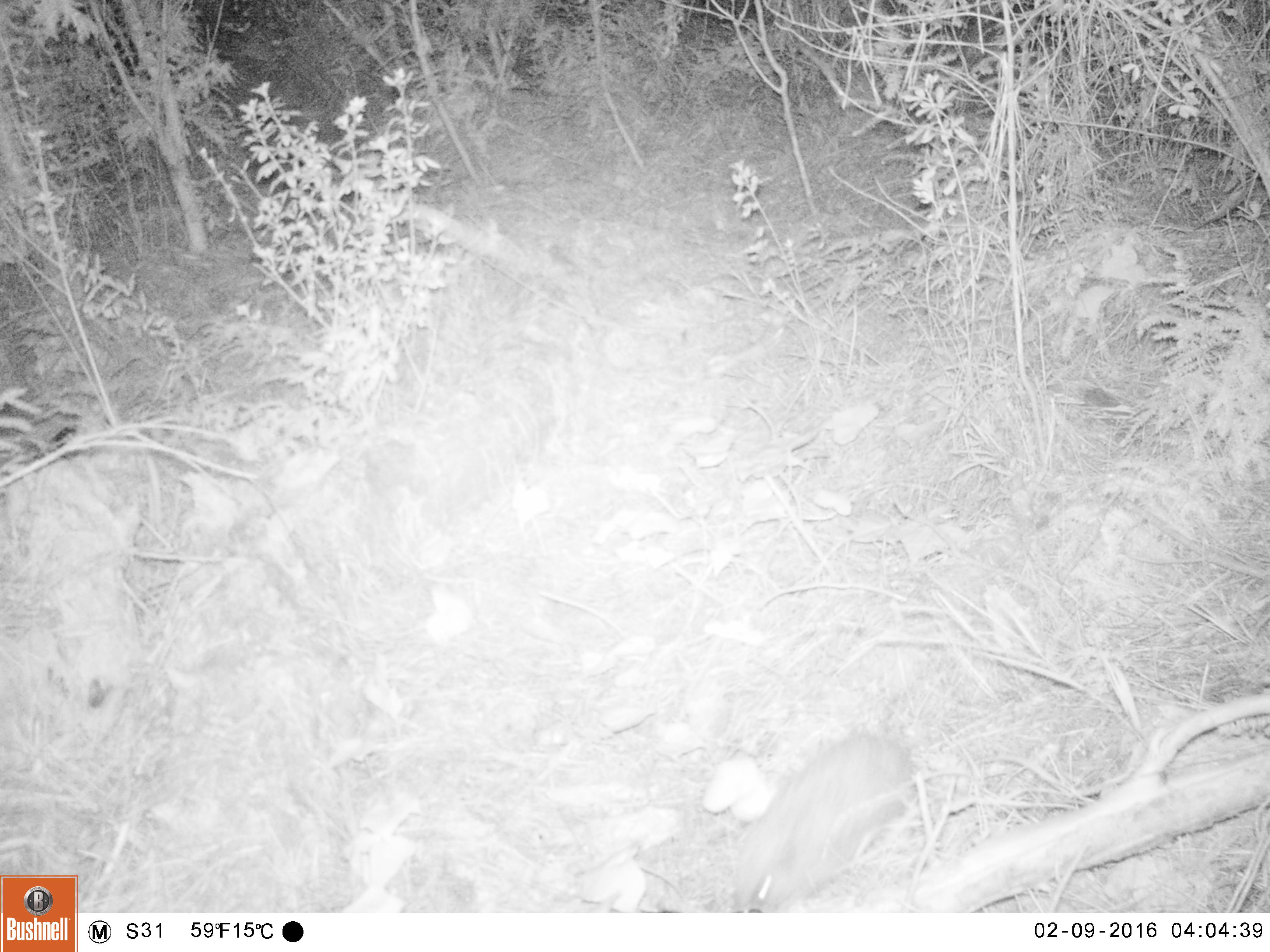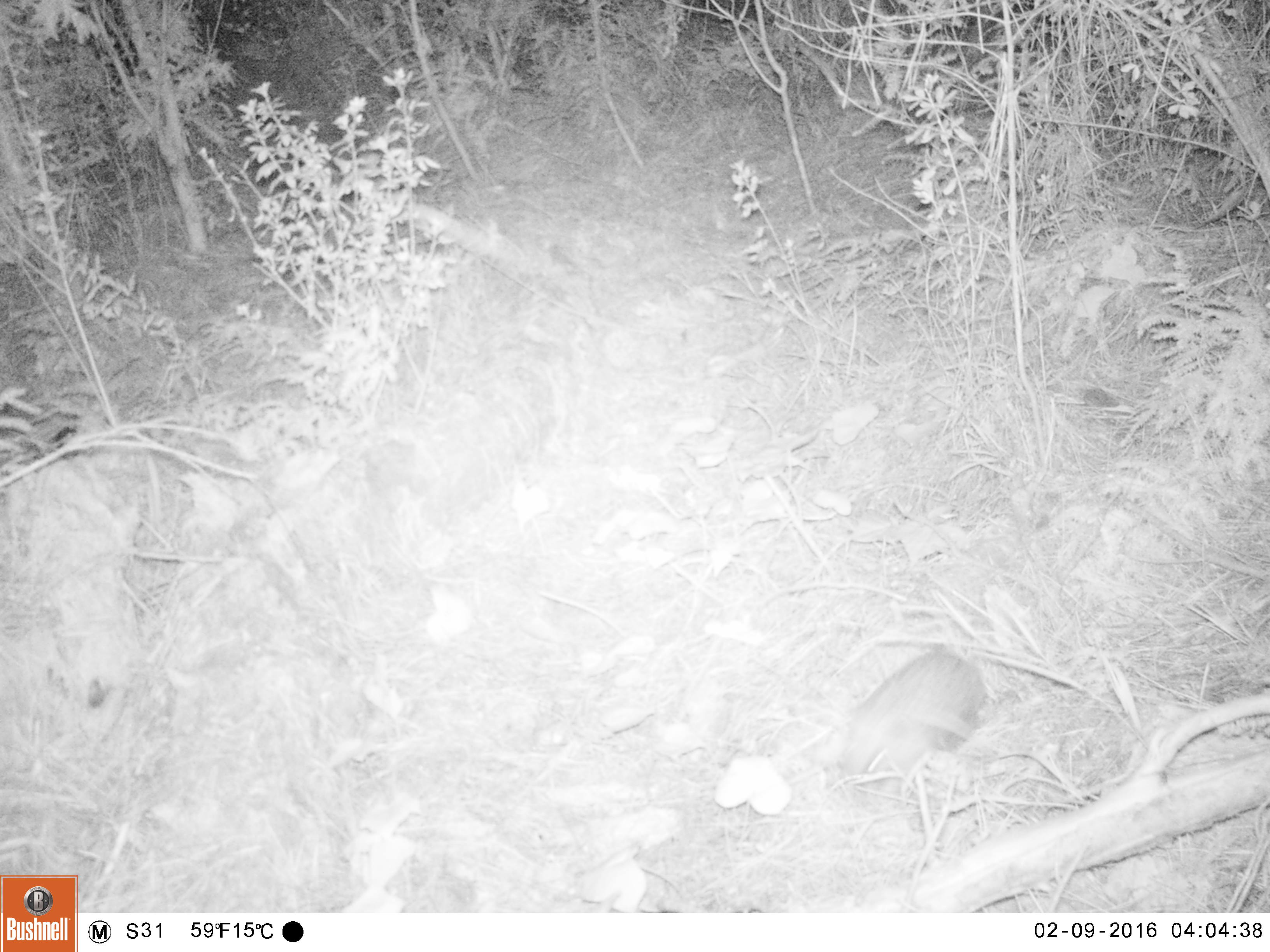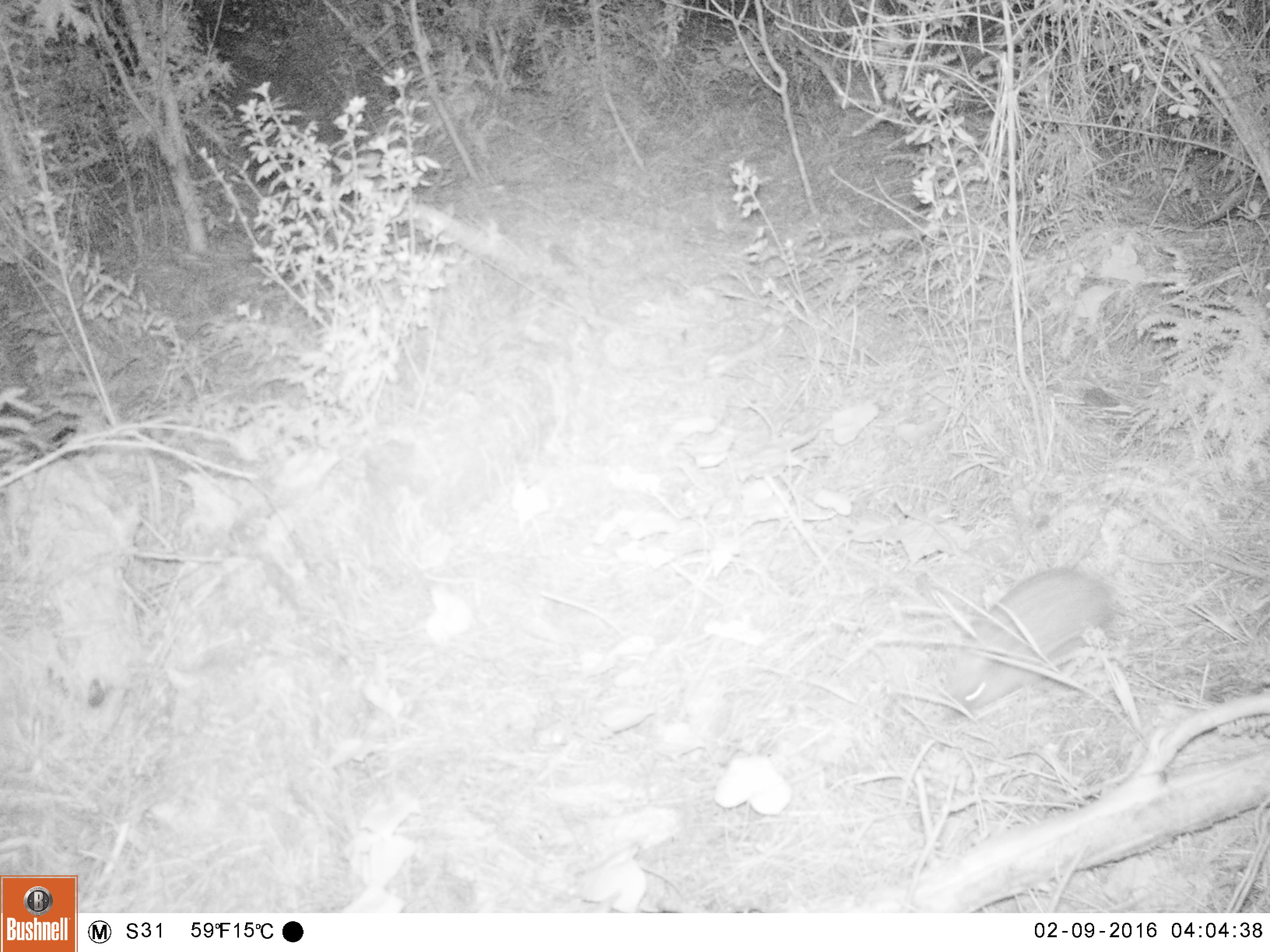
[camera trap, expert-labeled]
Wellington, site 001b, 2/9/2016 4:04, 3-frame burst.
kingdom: Animalia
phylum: Chordata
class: Mammalia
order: Eulipotyphla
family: Erinaceidae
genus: Erinaceus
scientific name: Erinaceus europaeus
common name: hedgehog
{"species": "hedgehog (Erinaceus europaeus)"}